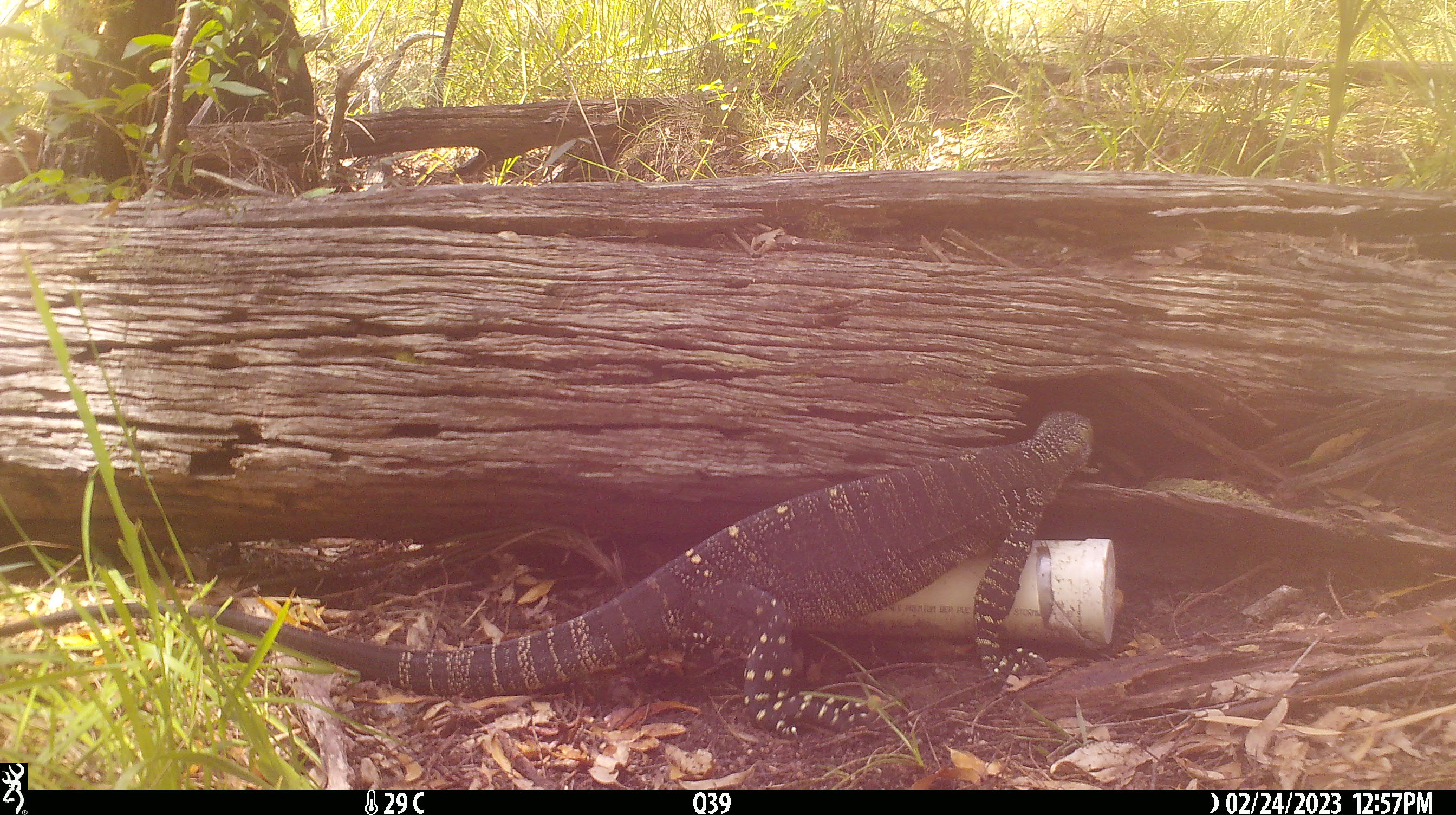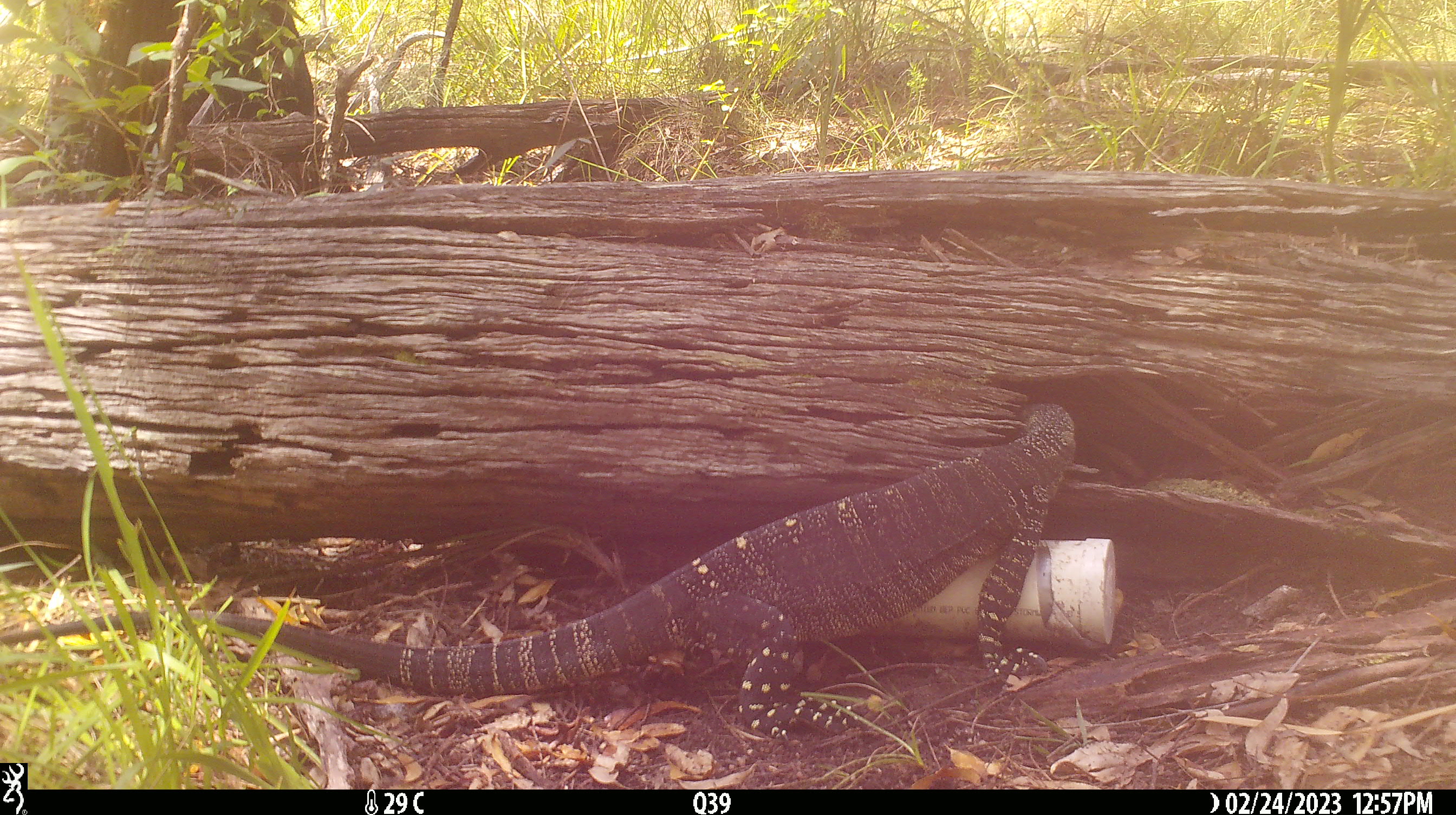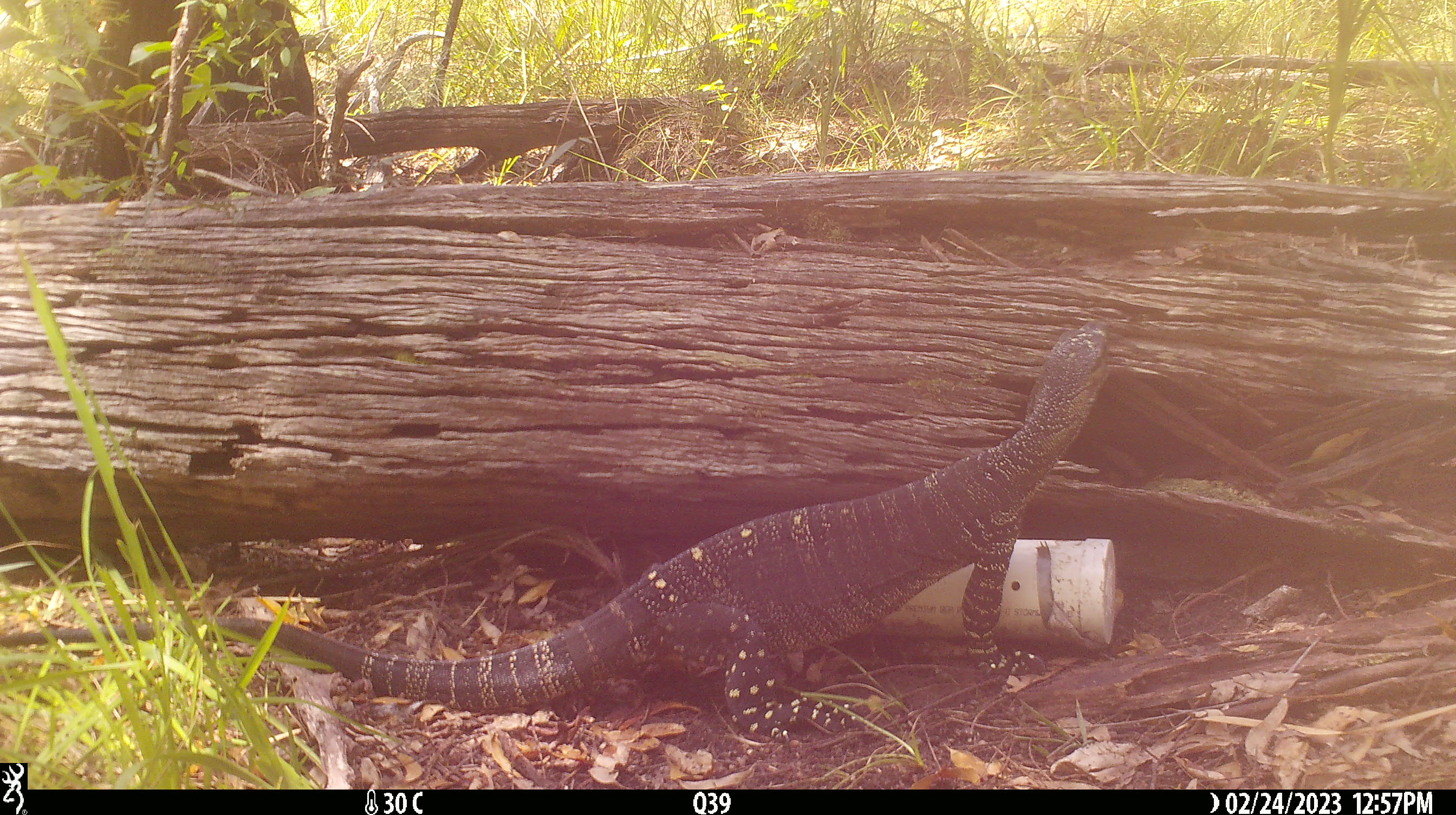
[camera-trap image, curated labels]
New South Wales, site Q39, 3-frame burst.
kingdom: Animalia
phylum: Chordata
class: Reptilia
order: Squamata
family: Varanidae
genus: Varanus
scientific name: Varanus varius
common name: lace monitor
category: goanna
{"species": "goanna (lace monitor) (Varanus varius)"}